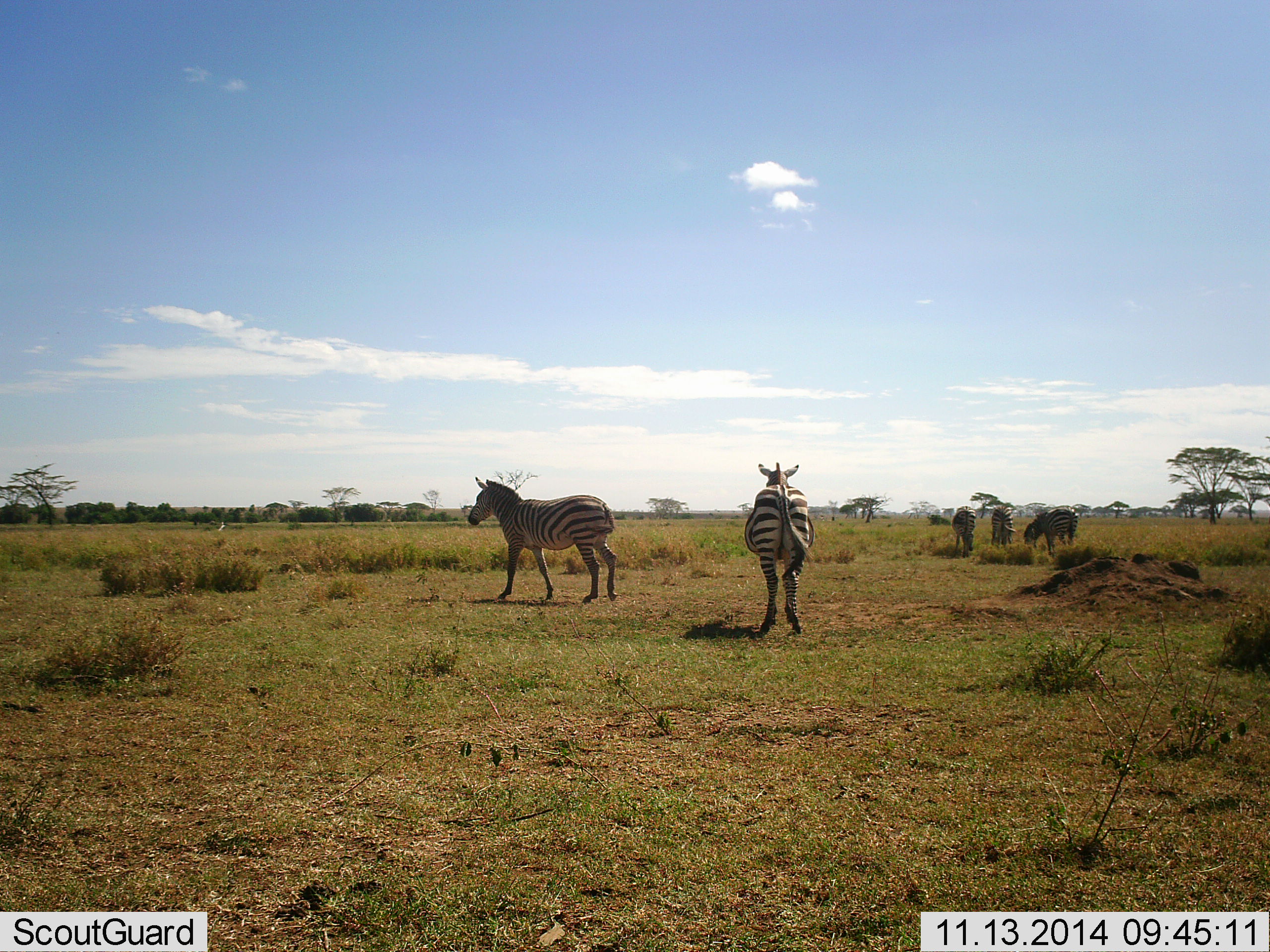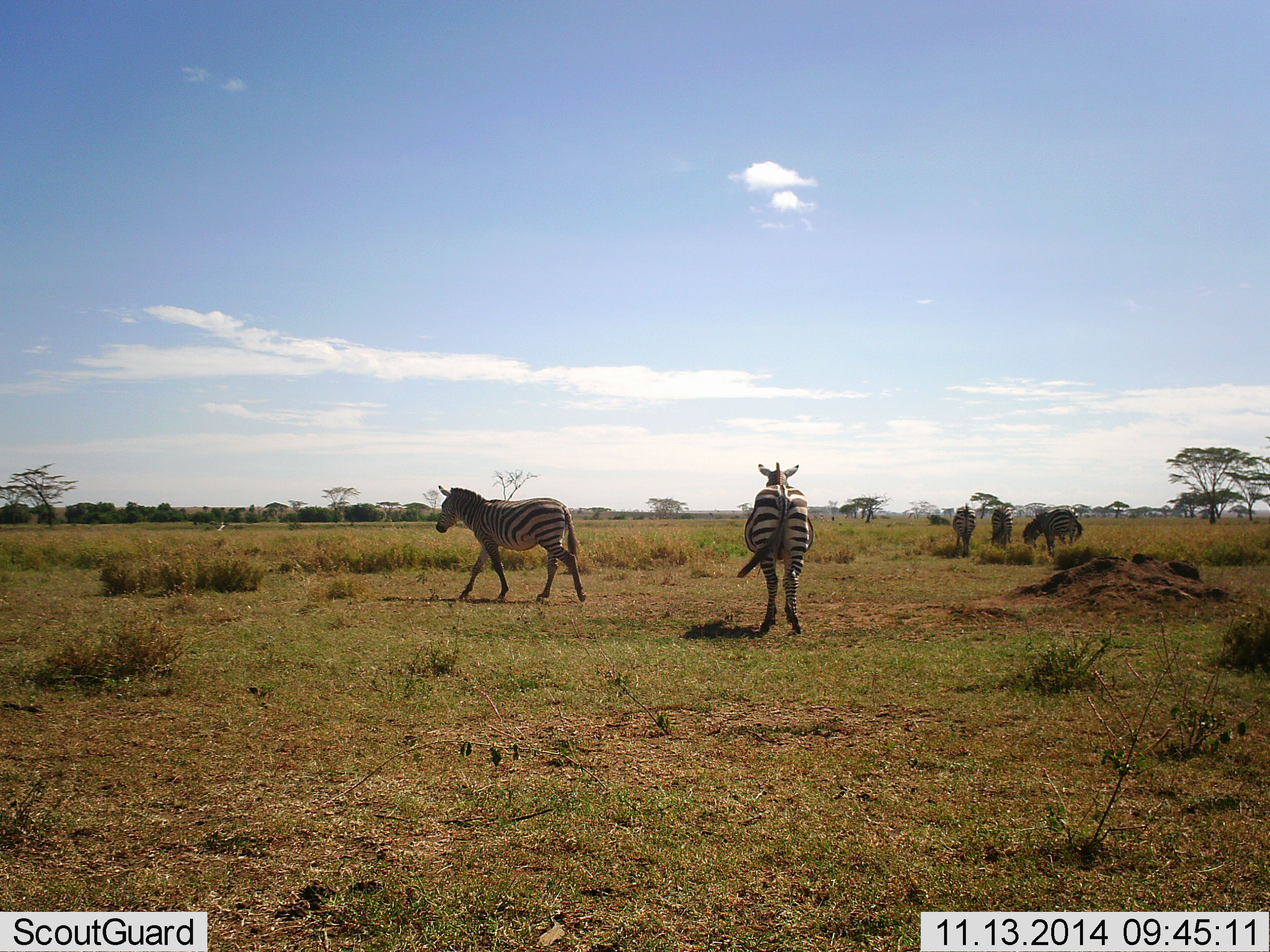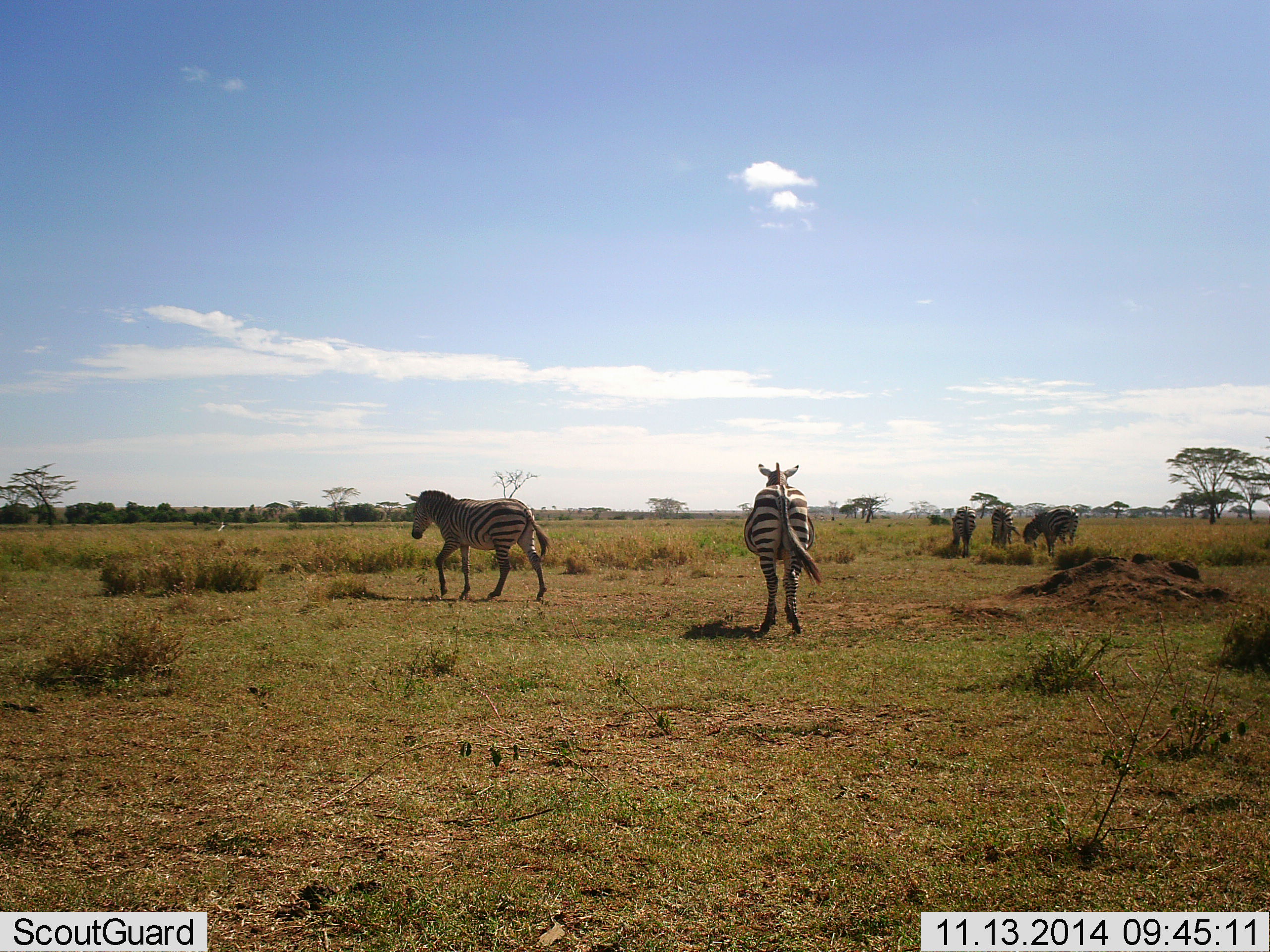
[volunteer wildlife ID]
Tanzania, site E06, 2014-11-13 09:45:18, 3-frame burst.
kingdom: Animalia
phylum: Chordata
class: Mammalia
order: Perissodactyla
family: Equidae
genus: Equus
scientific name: Equus quagga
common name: plains zebra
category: zebra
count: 5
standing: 73%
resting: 0%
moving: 91%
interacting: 27%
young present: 0%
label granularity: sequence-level